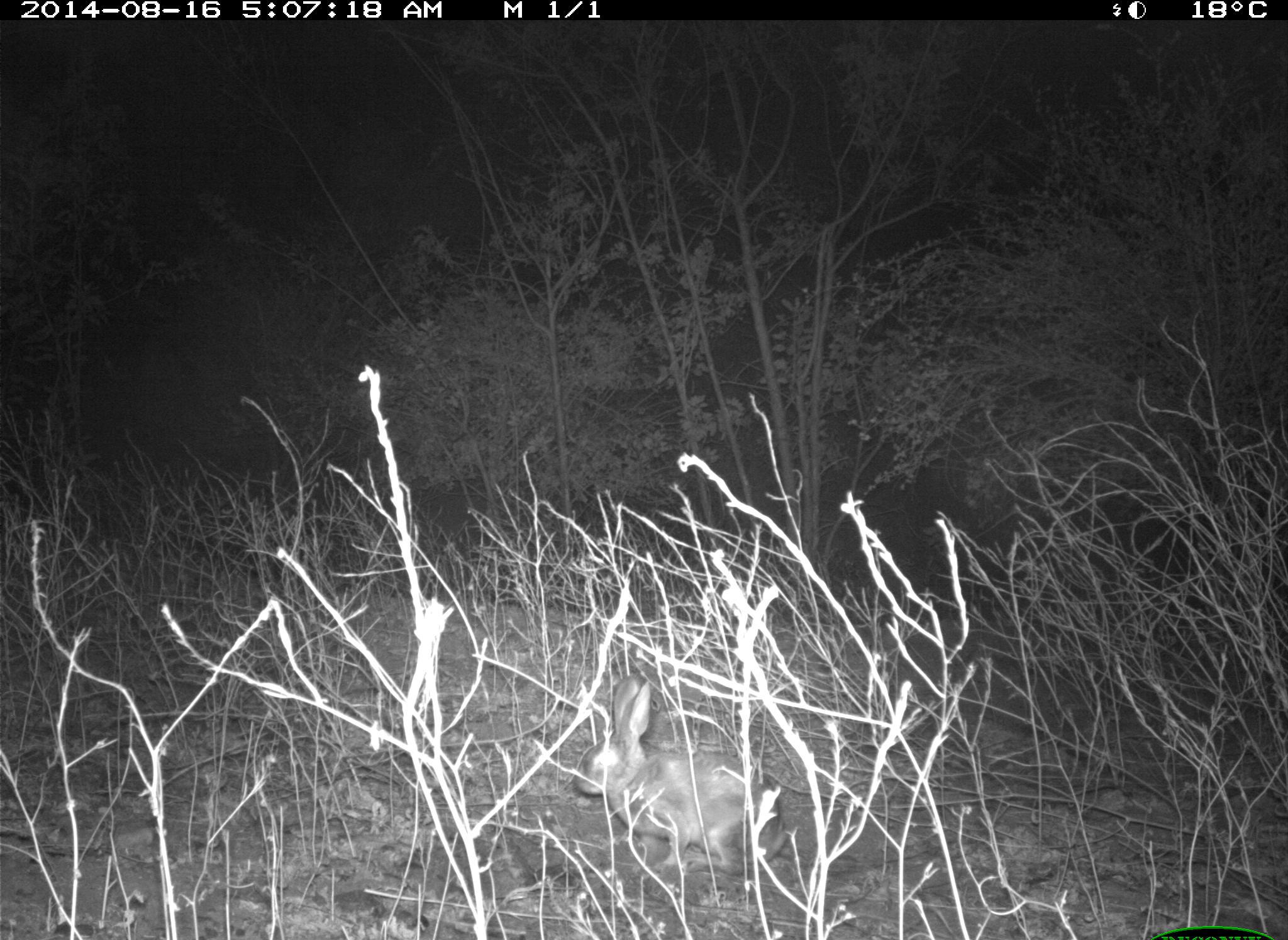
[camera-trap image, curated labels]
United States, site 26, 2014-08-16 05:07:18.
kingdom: Animalia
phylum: Chordata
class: Mammalia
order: Lagomorpha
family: Leporidae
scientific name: Leporidae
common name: rabbits and hares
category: rabbit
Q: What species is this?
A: Rabbit (rabbits and hares) (Leporidae).